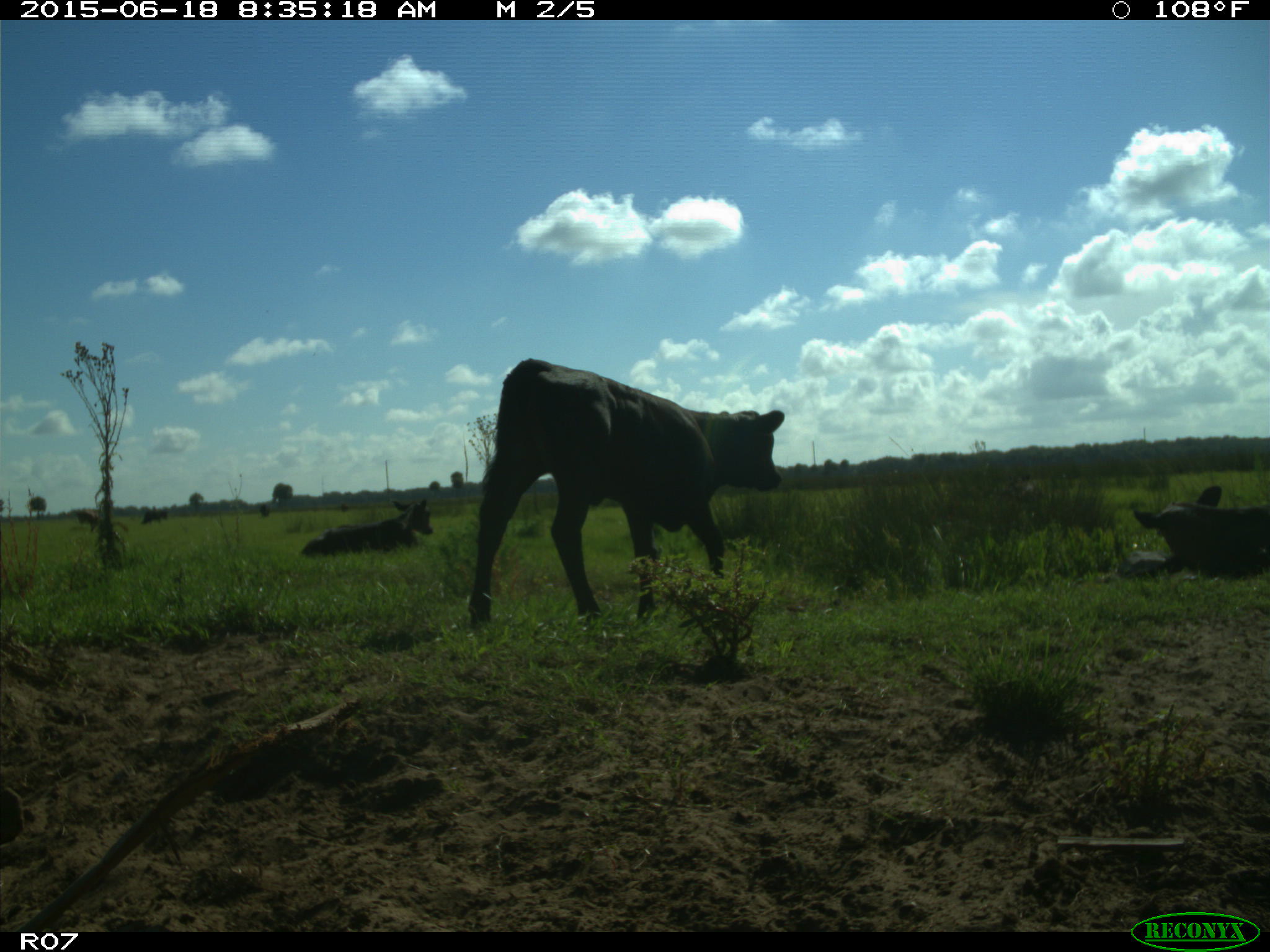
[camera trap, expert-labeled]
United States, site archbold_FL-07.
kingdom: Animalia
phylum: Chordata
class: Mammalia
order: Artiodactyla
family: Bovidae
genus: Bos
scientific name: Bos taurus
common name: domestic cow